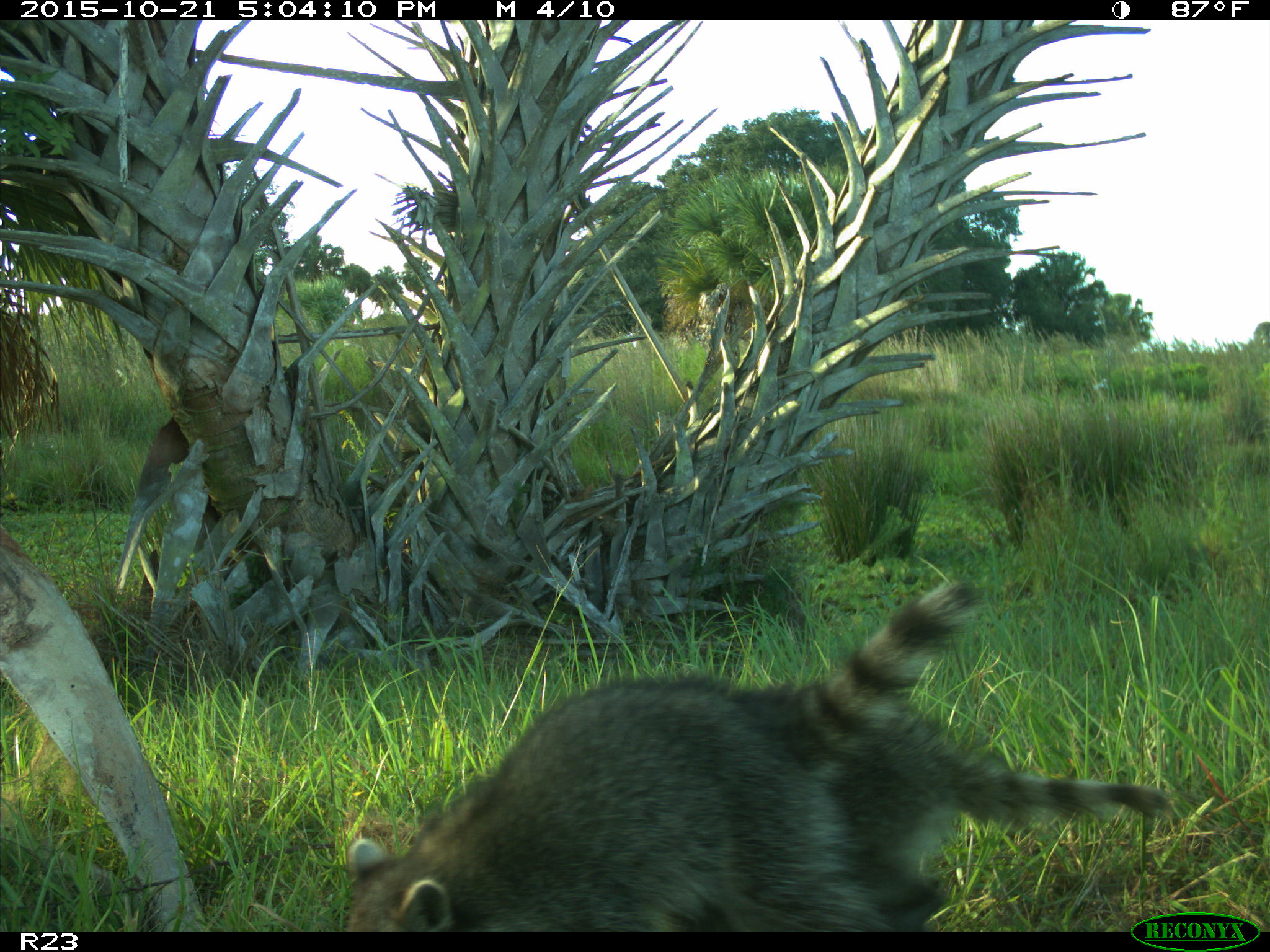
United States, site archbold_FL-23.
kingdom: Animalia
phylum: Chordata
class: Mammalia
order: Carnivora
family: Procyonidae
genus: Procyon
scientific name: Procyon lotor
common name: common raccoon